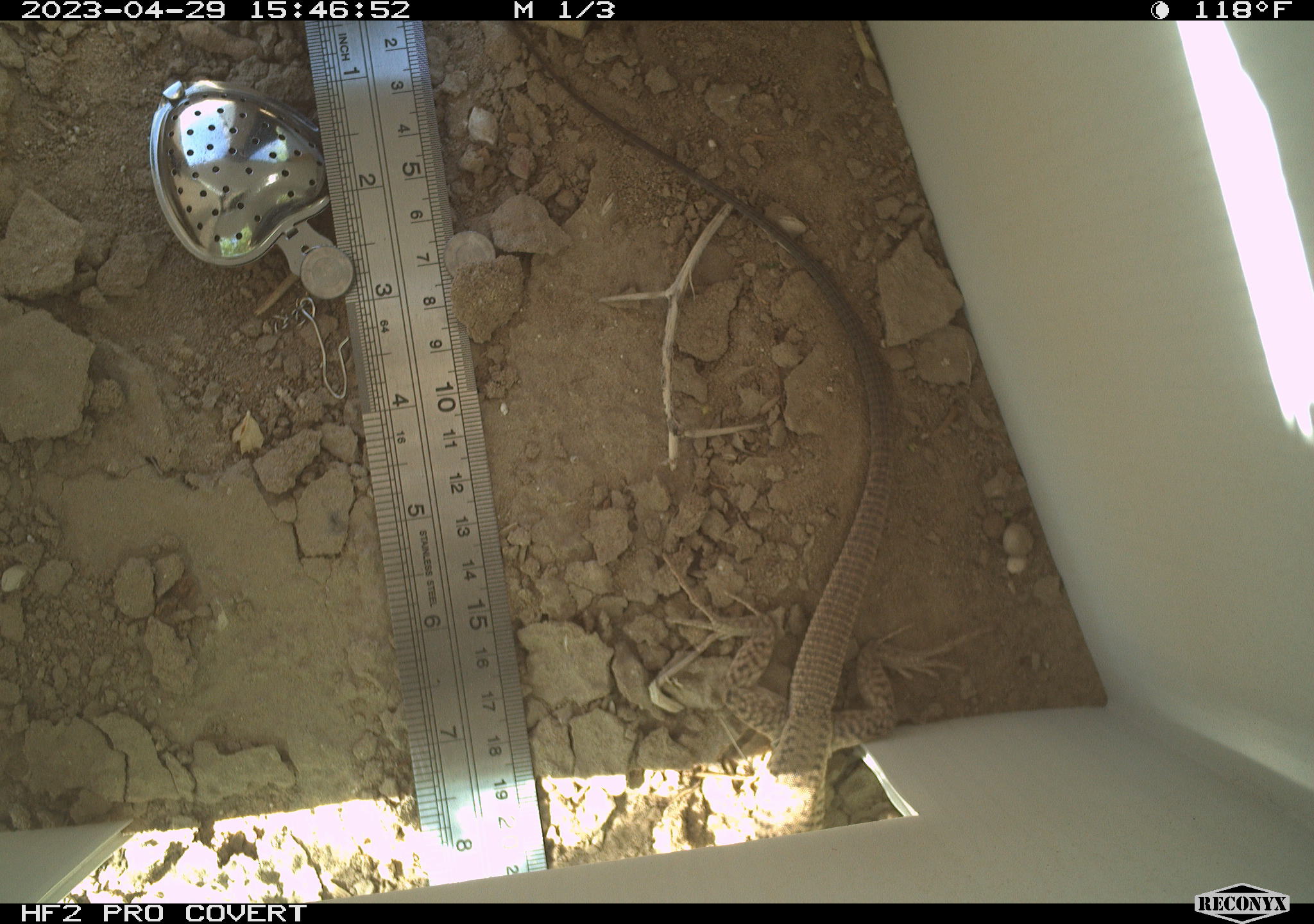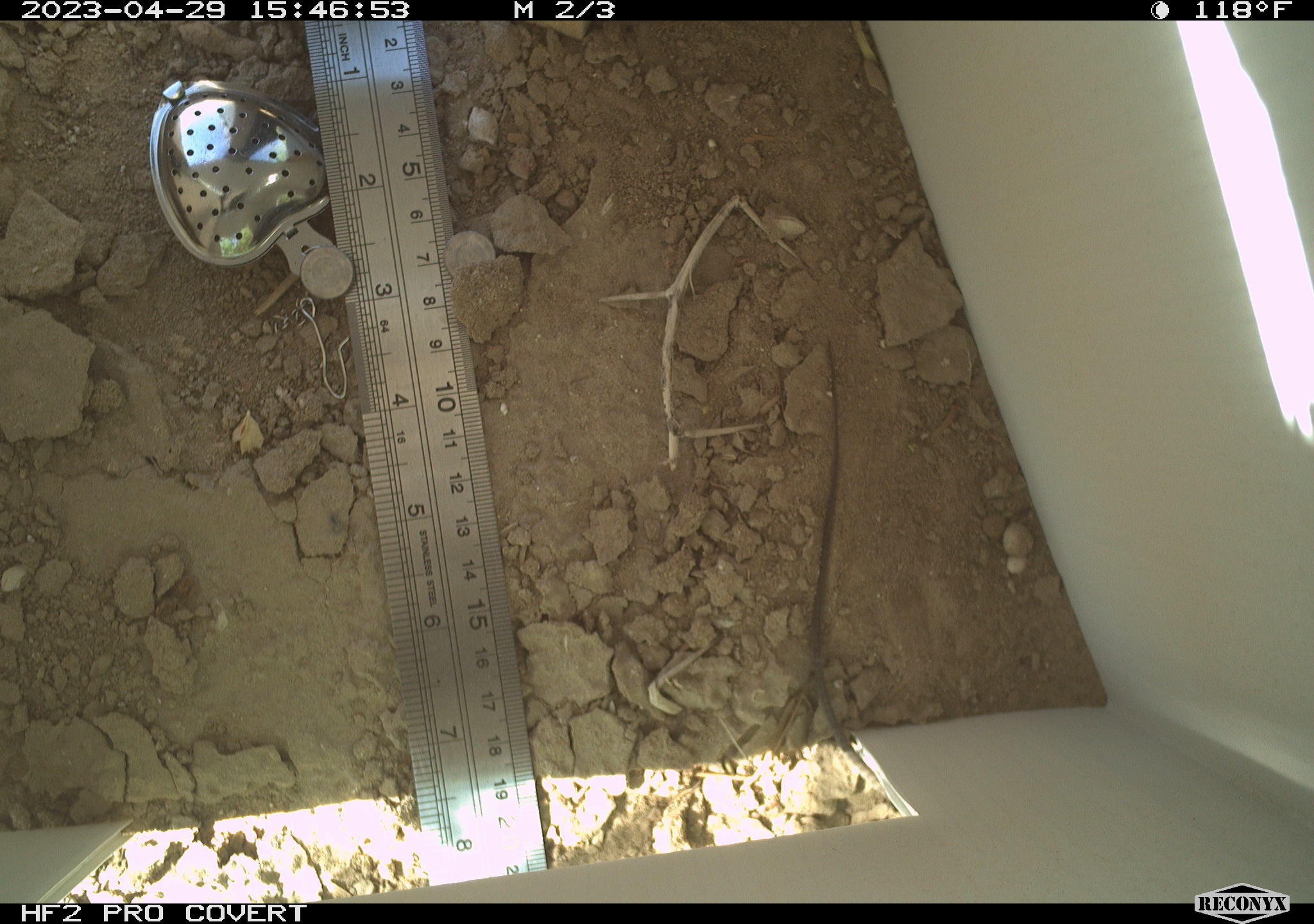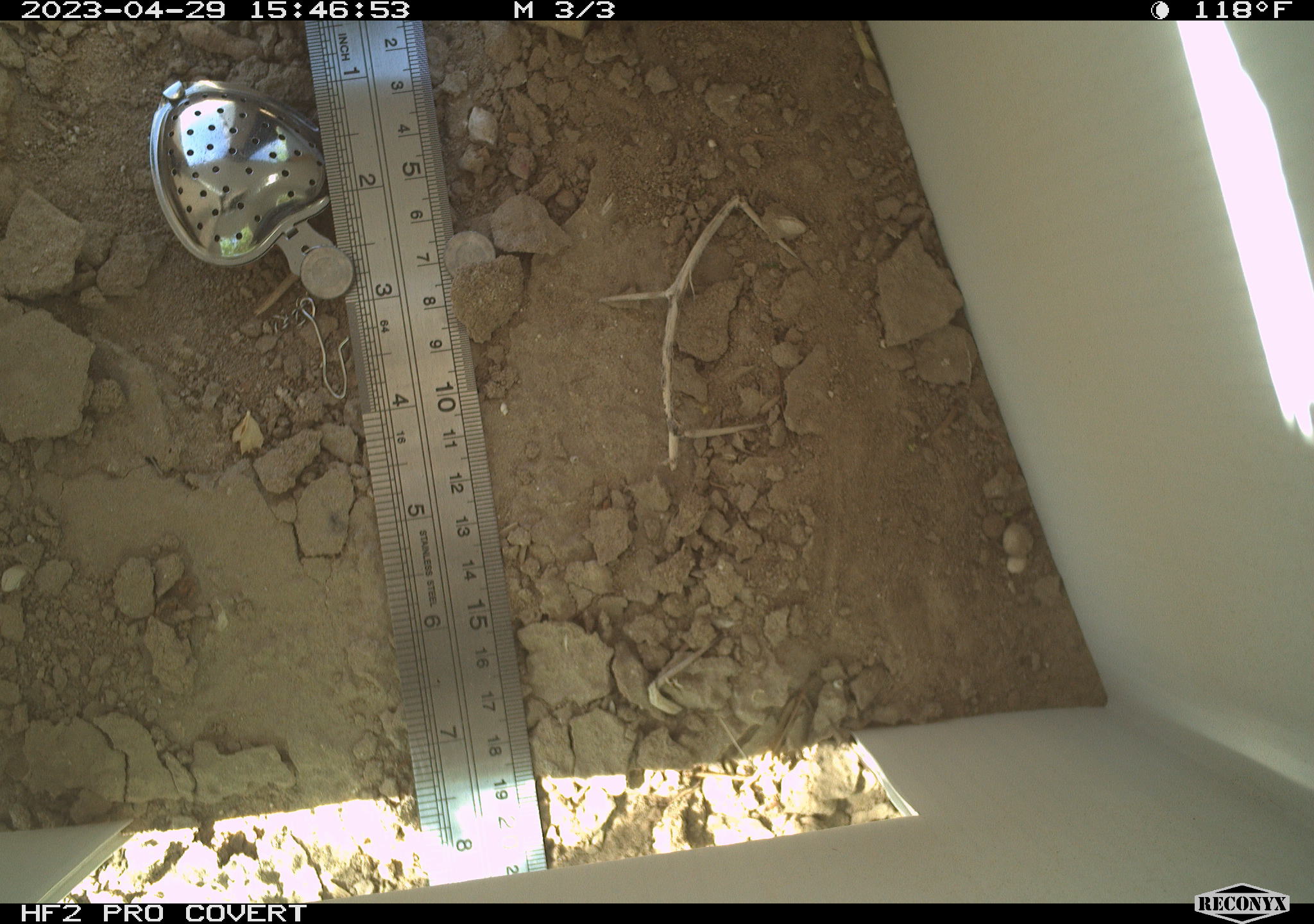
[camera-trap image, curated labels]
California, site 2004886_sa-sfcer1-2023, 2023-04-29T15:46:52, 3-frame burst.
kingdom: Animalia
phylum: Chordata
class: Reptilia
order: Squamata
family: Teiidae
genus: Aspidoscelis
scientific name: Aspidoscelis tigris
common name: western whiptail